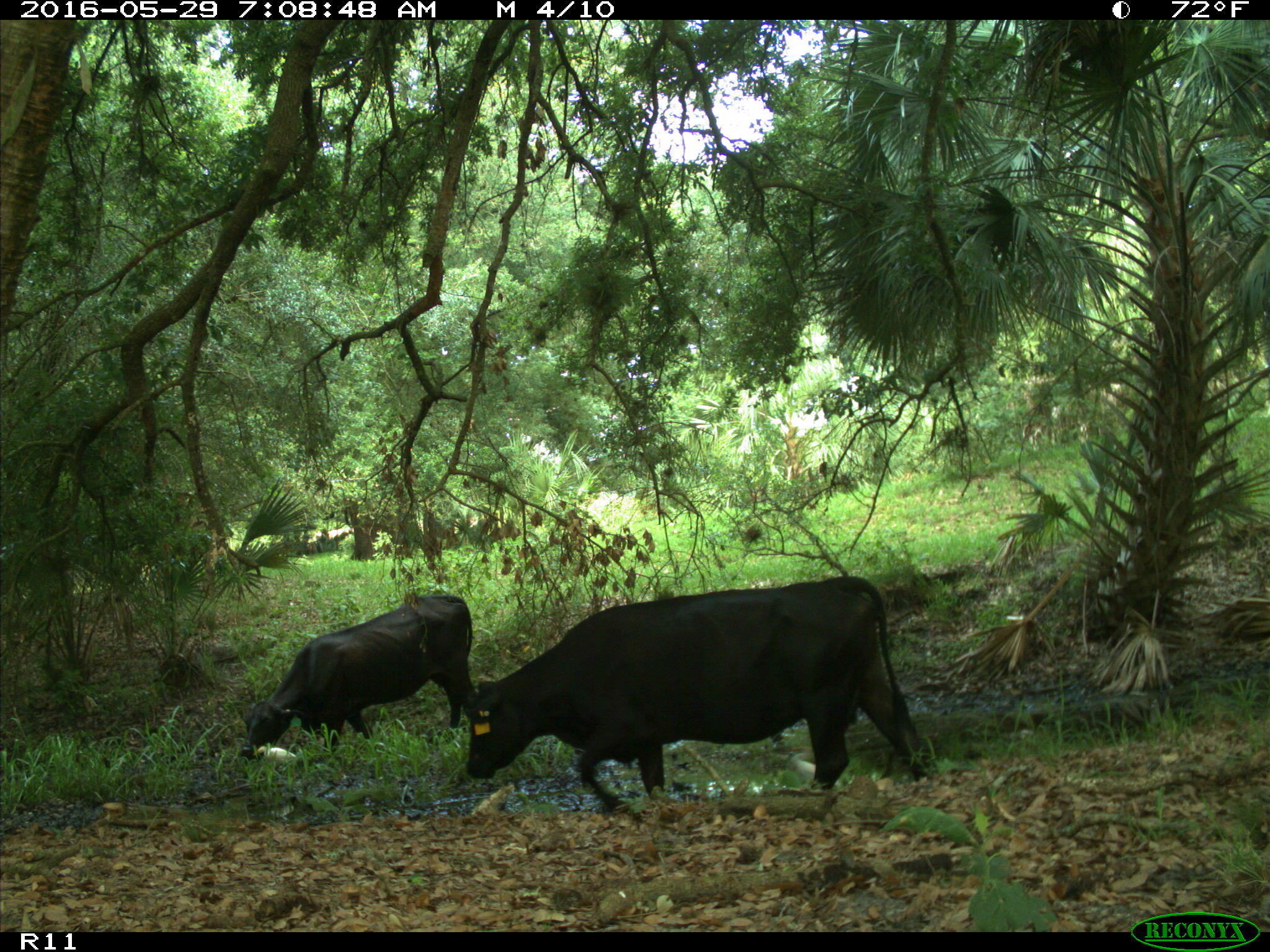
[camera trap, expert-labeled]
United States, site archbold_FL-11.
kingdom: Animalia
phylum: Chordata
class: Mammalia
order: Artiodactyla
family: Bovidae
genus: Bos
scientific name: Bos taurus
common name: domestic cow